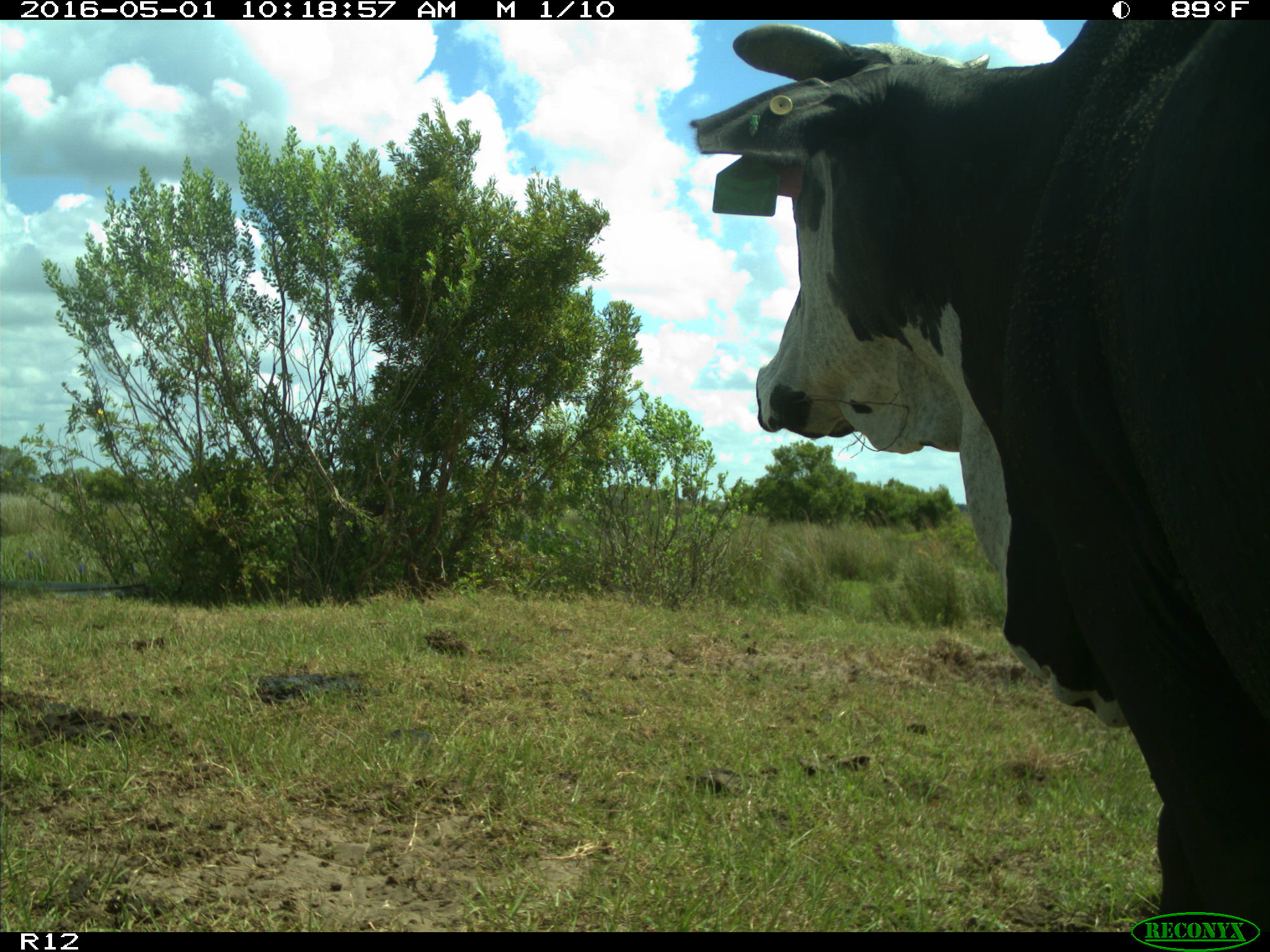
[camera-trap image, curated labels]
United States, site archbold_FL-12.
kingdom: Animalia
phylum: Chordata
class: Mammalia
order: Artiodactyla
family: Bovidae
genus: Bos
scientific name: Bos taurus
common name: domestic cow